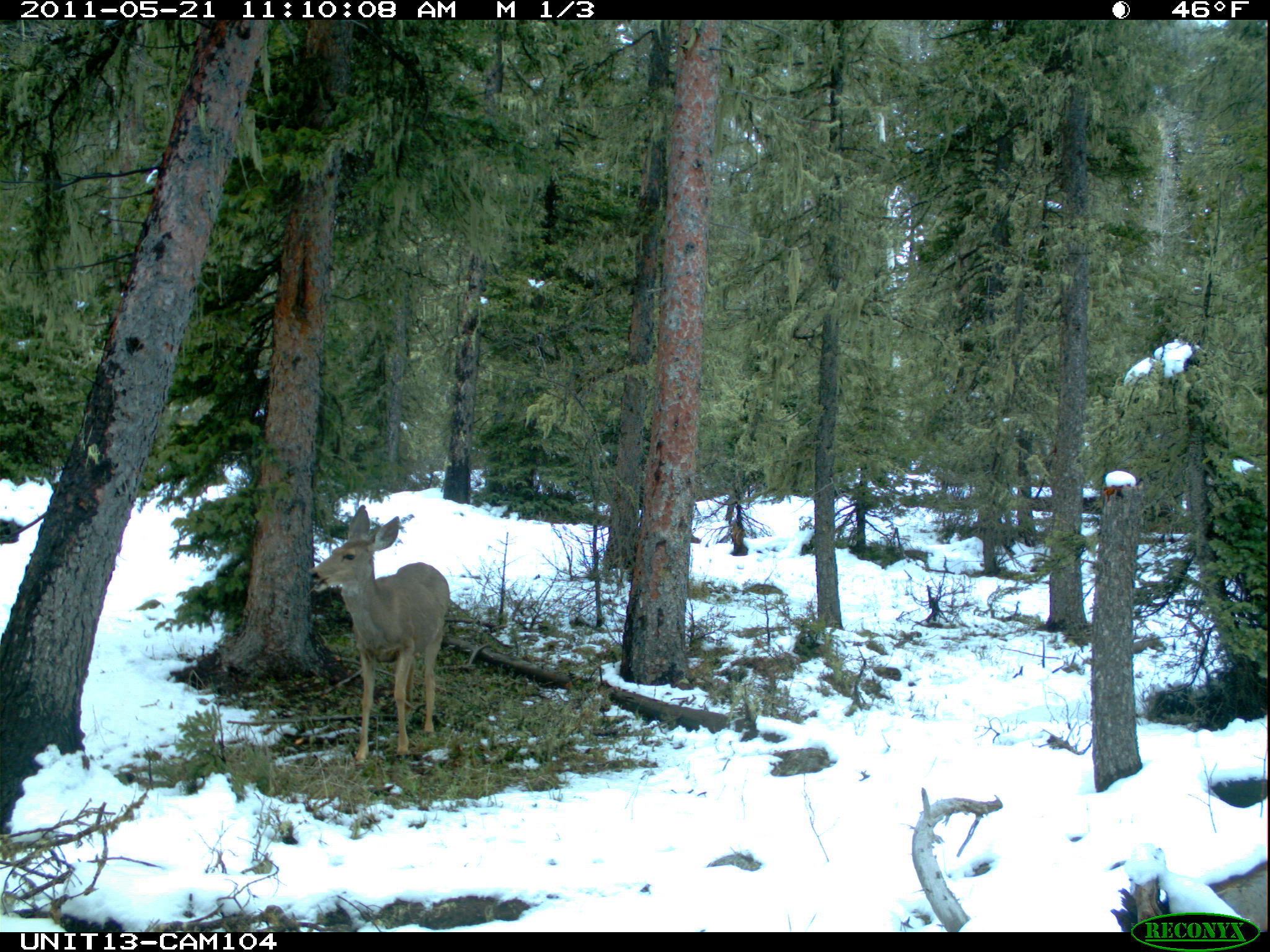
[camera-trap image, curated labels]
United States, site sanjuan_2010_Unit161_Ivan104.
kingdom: Animalia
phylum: Chordata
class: Mammalia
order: Artiodactyla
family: Cervidae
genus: Odocoileus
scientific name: Odocoileus hemionus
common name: mule deer